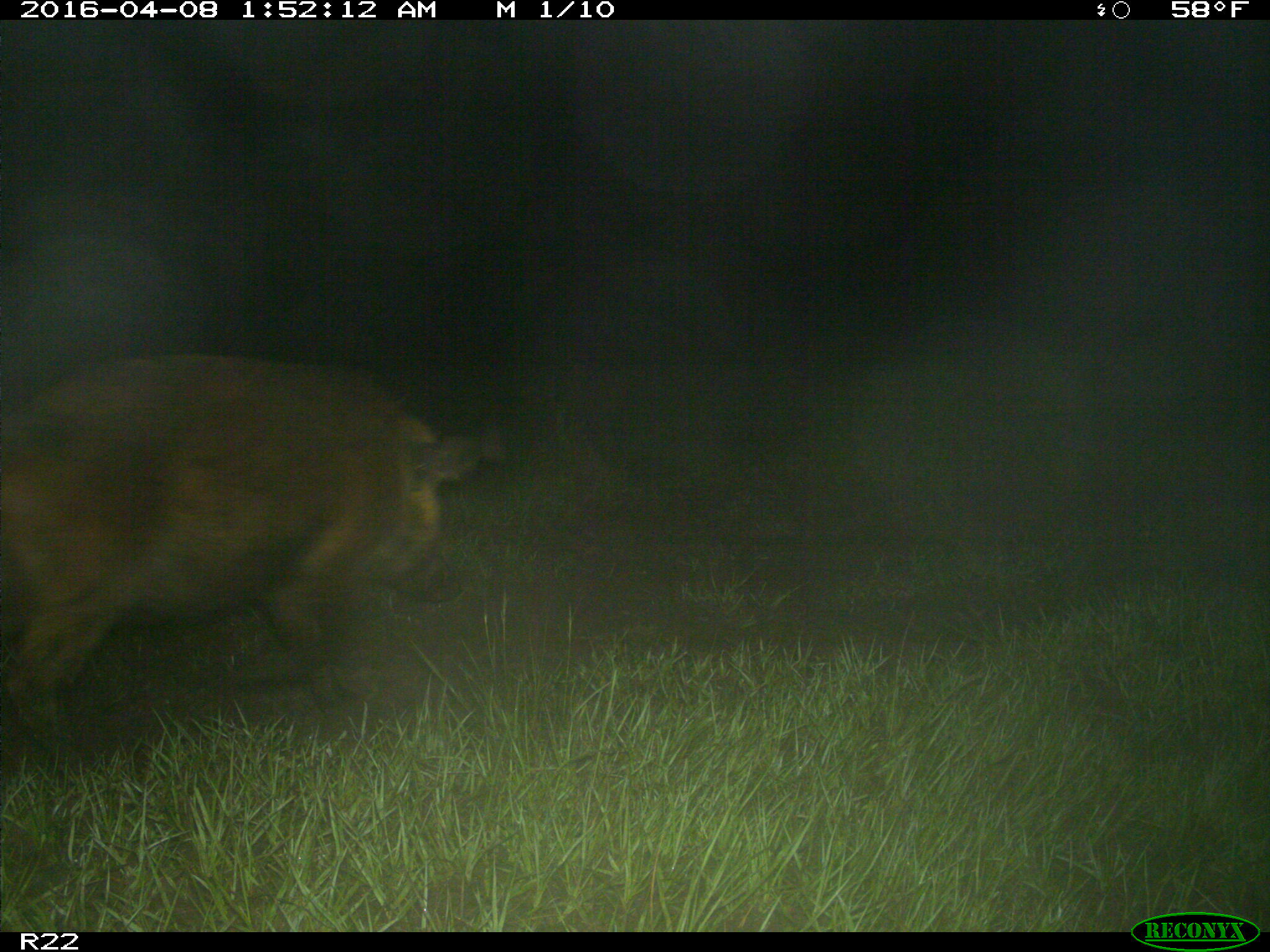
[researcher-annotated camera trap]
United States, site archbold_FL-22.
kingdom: Animalia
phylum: Chordata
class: Mammalia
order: Artiodactyla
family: Suidae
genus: Sus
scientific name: Sus scrofa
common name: wild boar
Sus scrofa (wild boar).